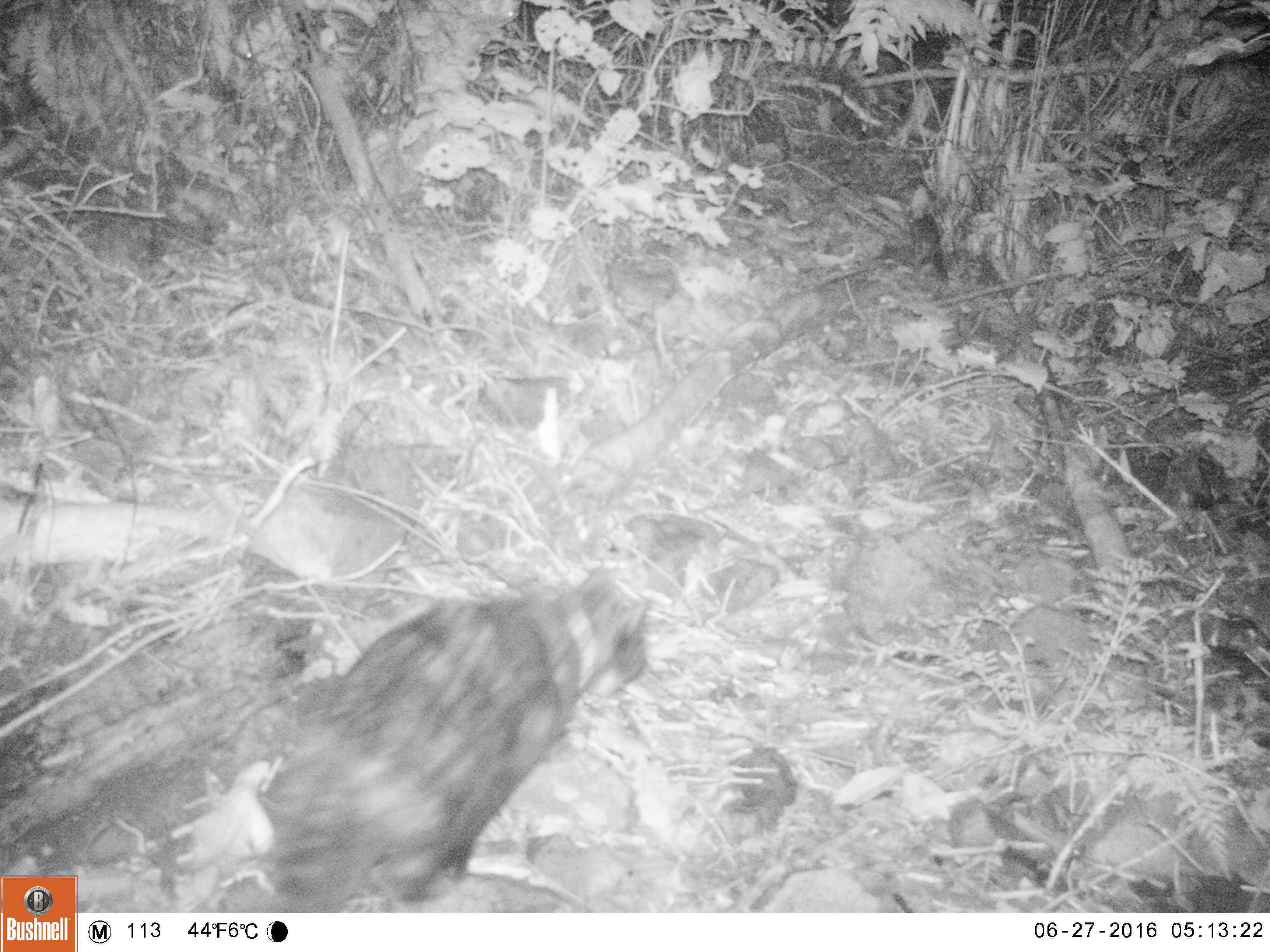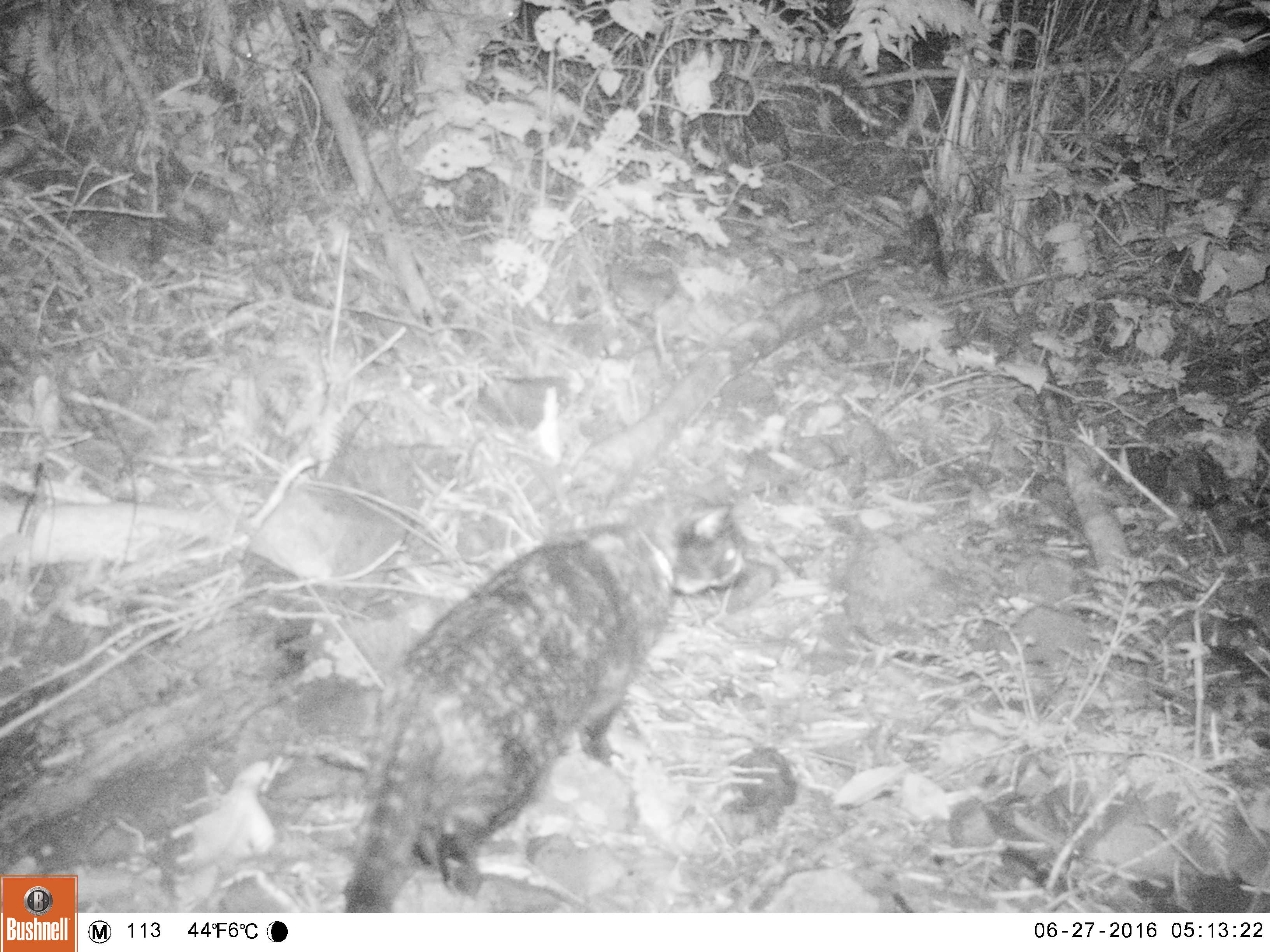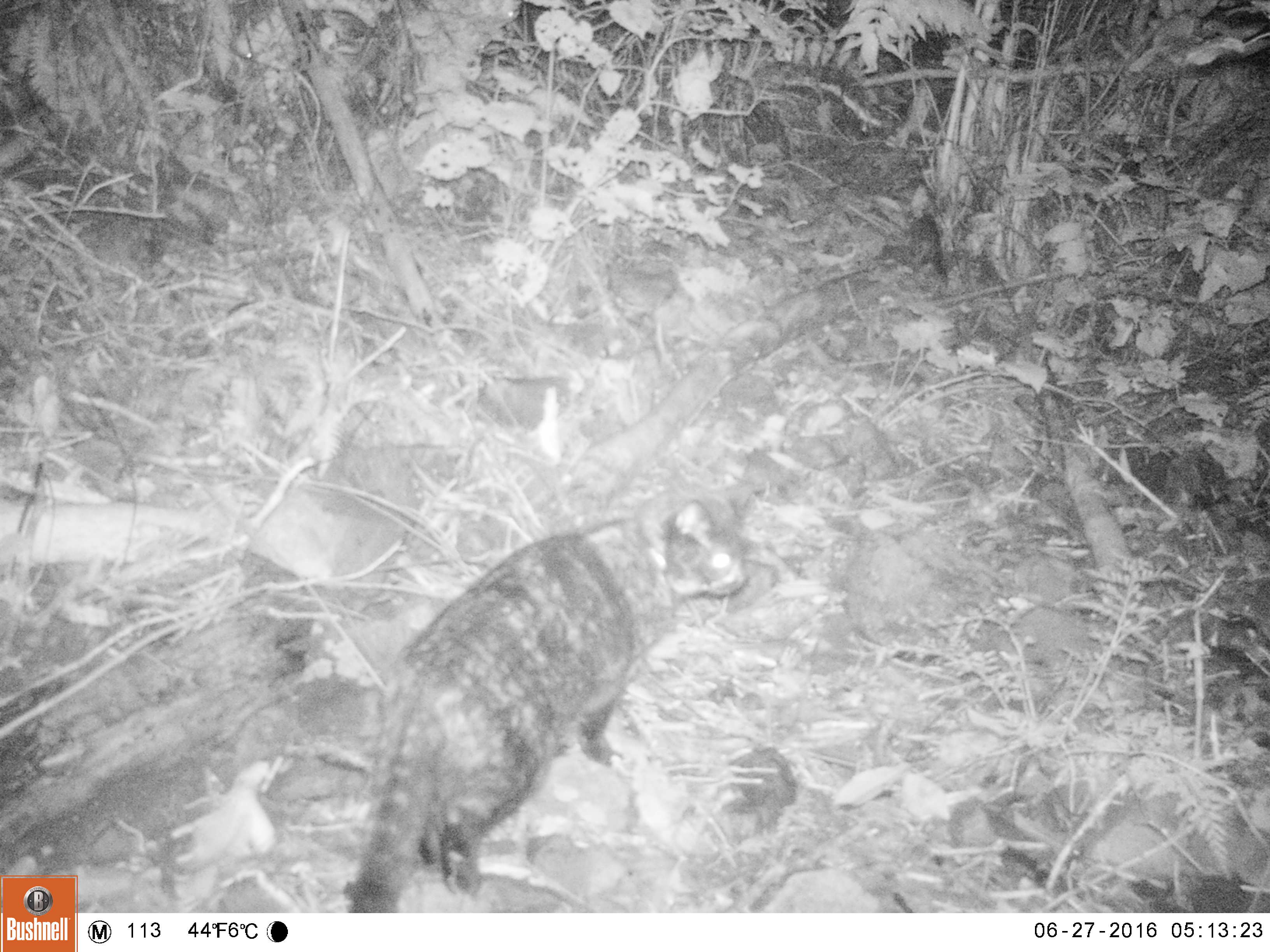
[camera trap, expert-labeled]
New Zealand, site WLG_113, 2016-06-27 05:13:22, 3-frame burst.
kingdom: Animalia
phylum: Chordata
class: Mammalia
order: Carnivora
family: Felidae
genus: Felis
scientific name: Felis catus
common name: domestic cat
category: cat